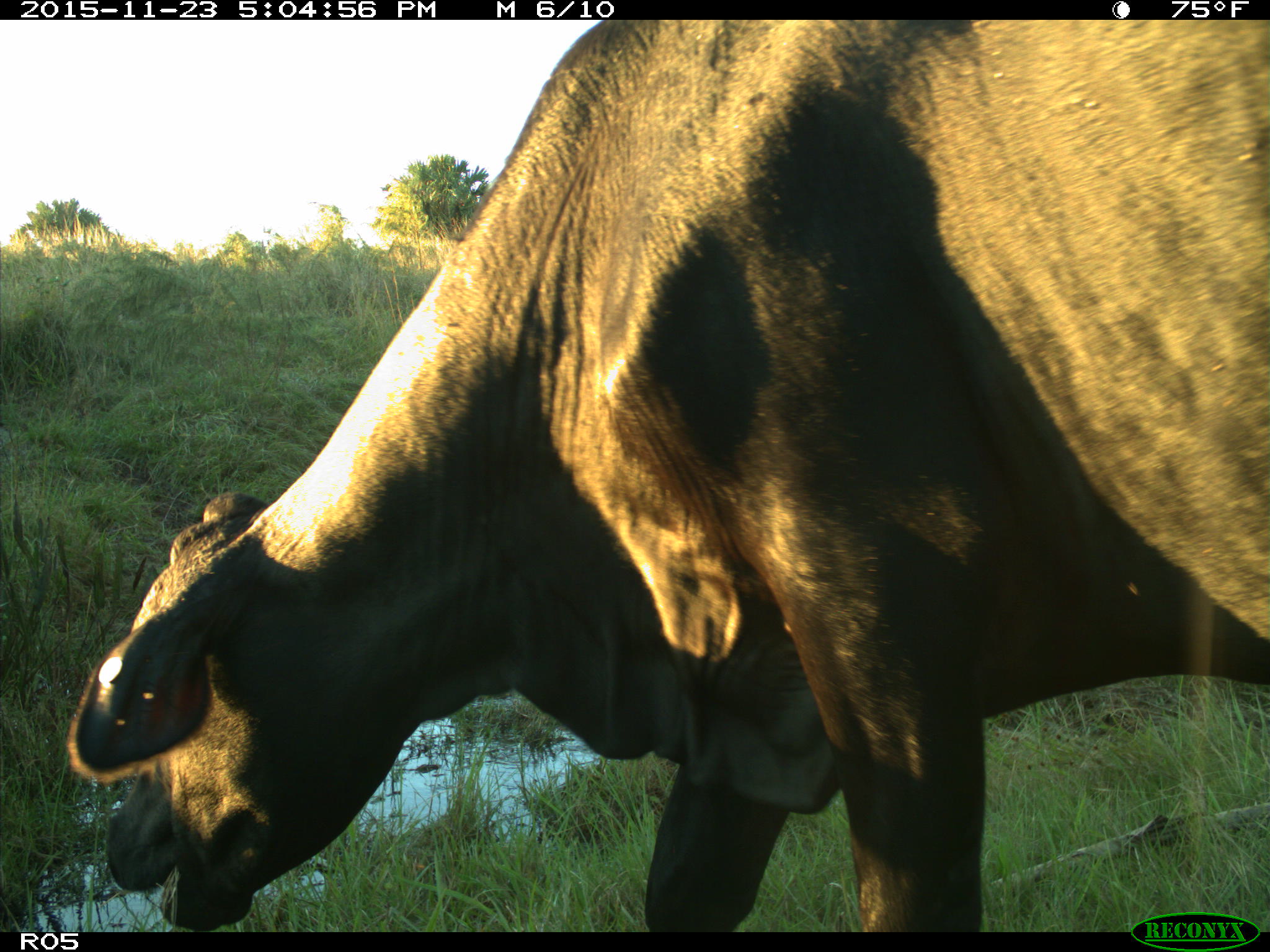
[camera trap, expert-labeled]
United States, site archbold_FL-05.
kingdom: Animalia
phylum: Chordata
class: Mammalia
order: Artiodactyla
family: Bovidae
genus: Bos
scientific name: Bos taurus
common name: domestic cow